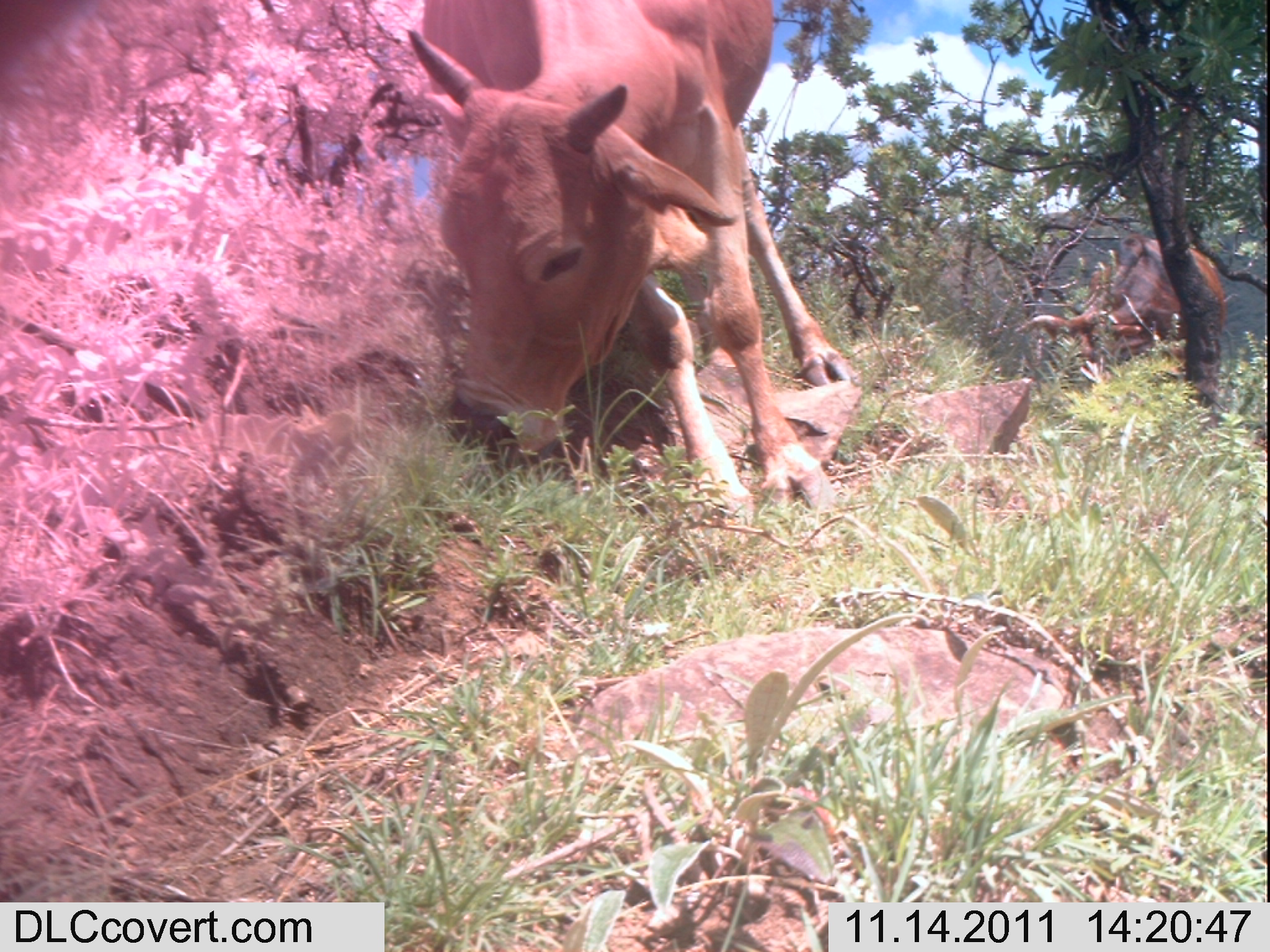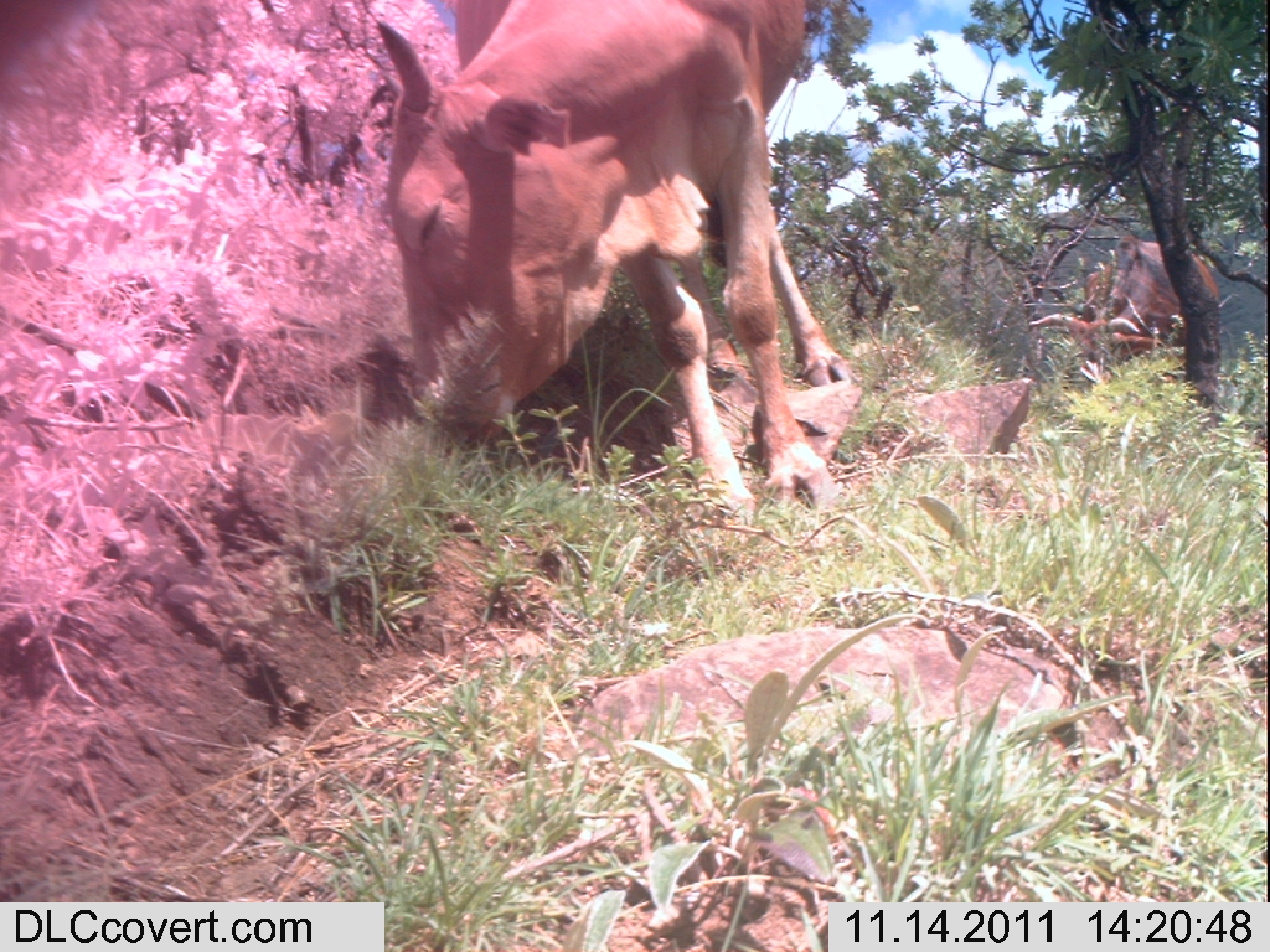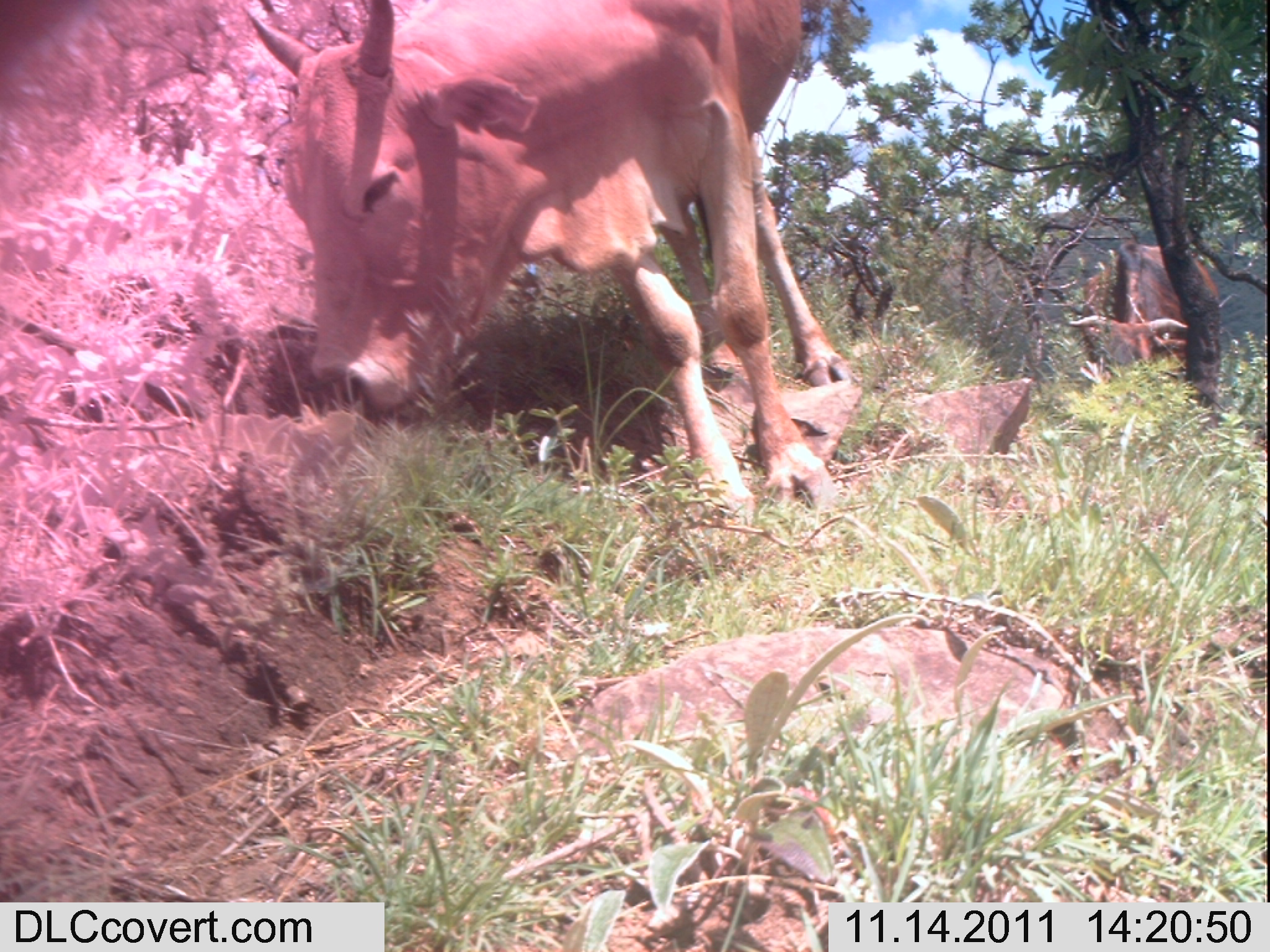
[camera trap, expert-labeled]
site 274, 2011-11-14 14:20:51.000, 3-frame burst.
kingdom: Animalia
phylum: Chordata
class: Mammalia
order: Artiodactyla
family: Bovidae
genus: Bos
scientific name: Bos taurus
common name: domestic cattle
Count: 2.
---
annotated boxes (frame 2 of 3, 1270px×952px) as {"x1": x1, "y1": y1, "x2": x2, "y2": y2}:
bos taurus: {"x1": 373, "y1": 0, "x2": 849, "y2": 525}; {"x1": 1028, "y1": 235, "x2": 1219, "y2": 382}